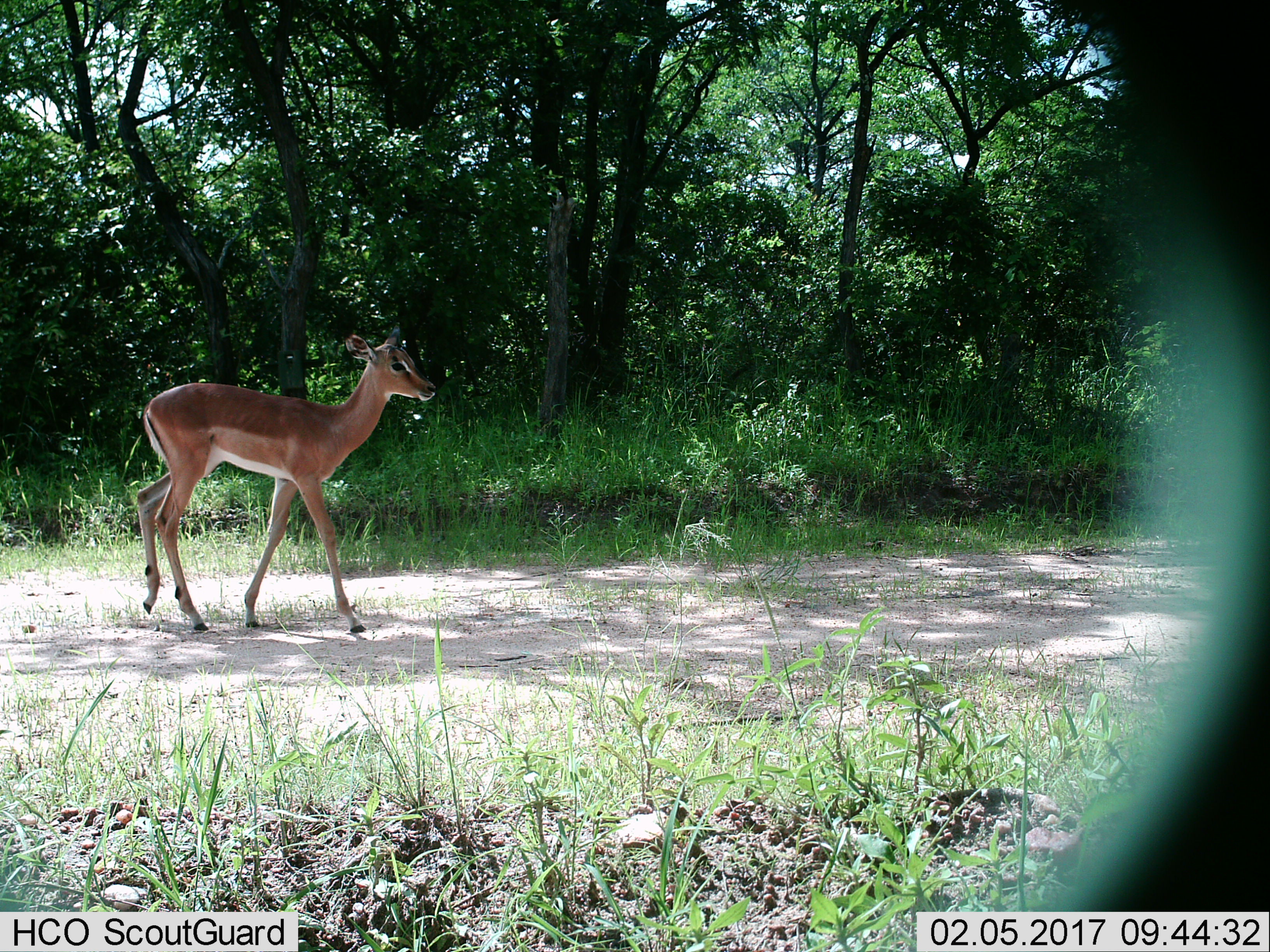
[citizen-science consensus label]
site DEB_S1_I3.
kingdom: Animalia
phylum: Chordata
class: Mammalia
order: Artiodactyla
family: Bovidae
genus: Aepyceros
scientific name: Aepyceros melampus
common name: impala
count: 1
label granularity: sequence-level